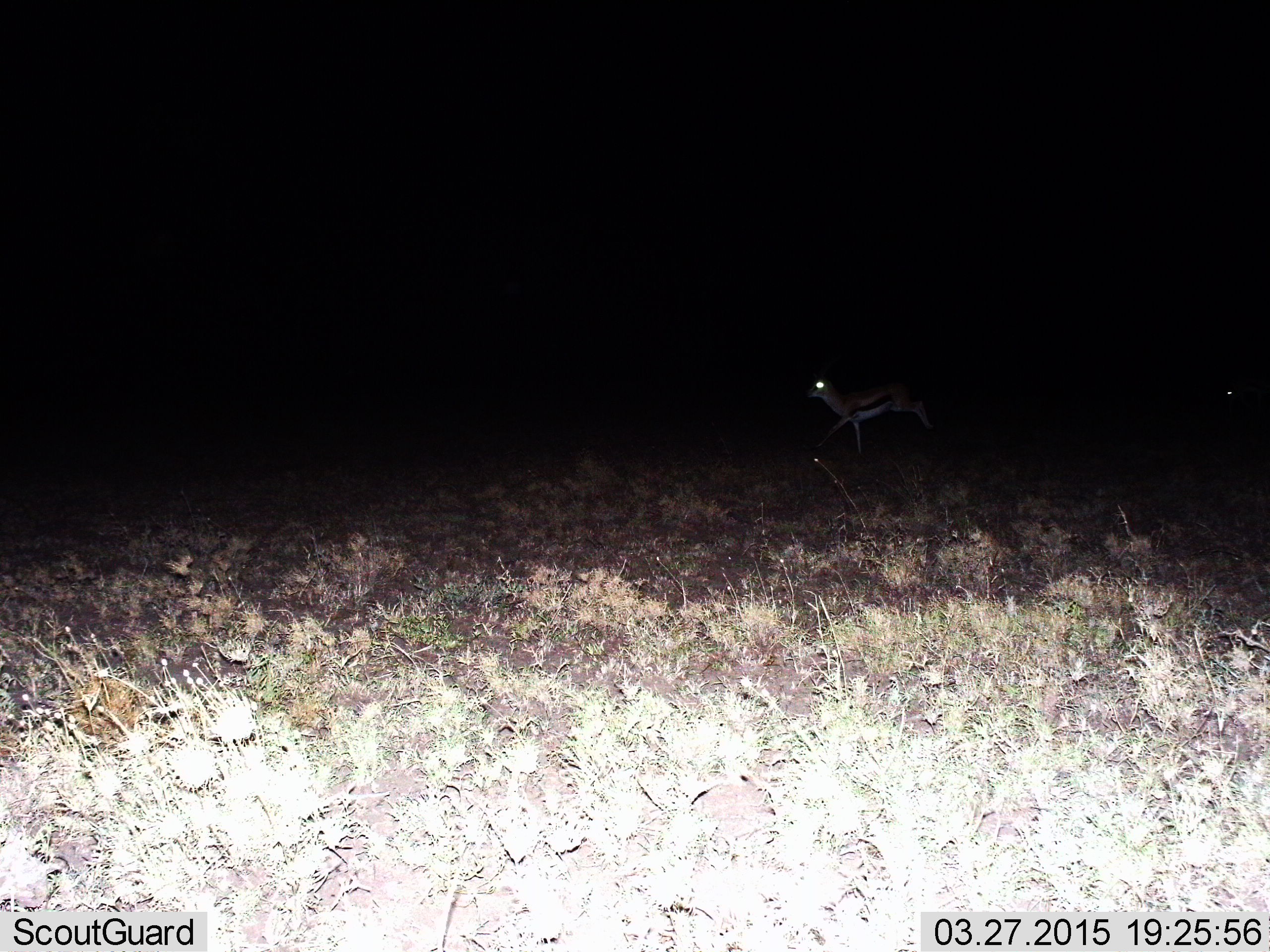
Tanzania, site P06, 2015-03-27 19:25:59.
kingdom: Animalia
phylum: Chordata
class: Mammalia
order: Artiodactyla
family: Bovidae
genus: Eudorcas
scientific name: Eudorcas thomsonii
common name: thomson's gazelle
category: gazellethomsons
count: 1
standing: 30%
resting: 0%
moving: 70%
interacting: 0%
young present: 0%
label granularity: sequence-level